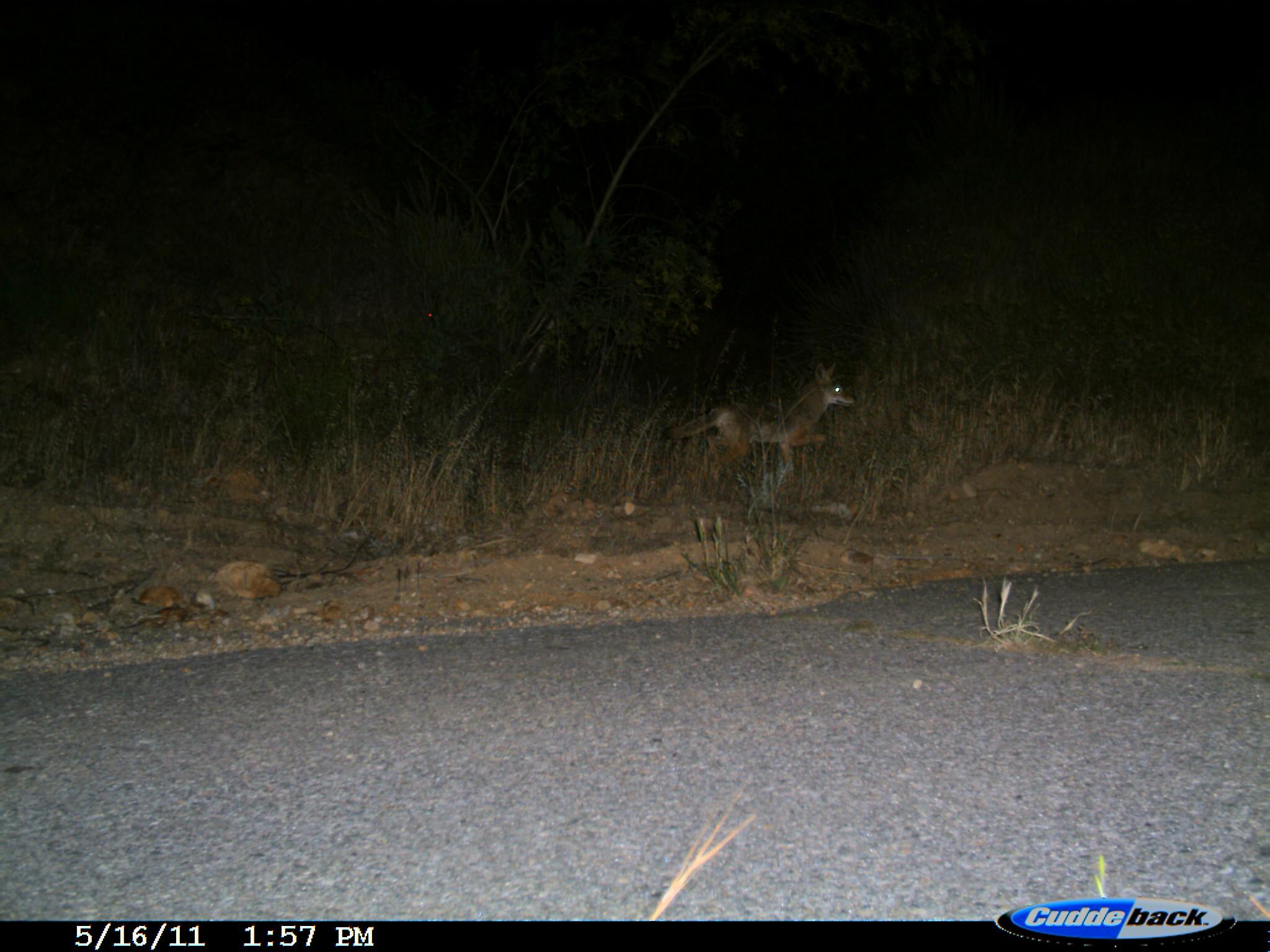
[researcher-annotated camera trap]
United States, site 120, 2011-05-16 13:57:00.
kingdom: Animalia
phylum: Chordata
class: Mammalia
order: Carnivora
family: Canidae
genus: Canis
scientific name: Canis latrans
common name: coyote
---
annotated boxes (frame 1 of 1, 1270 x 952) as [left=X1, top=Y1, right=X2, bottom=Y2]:
coyote: [left=662, top=359, right=867, bottom=482]